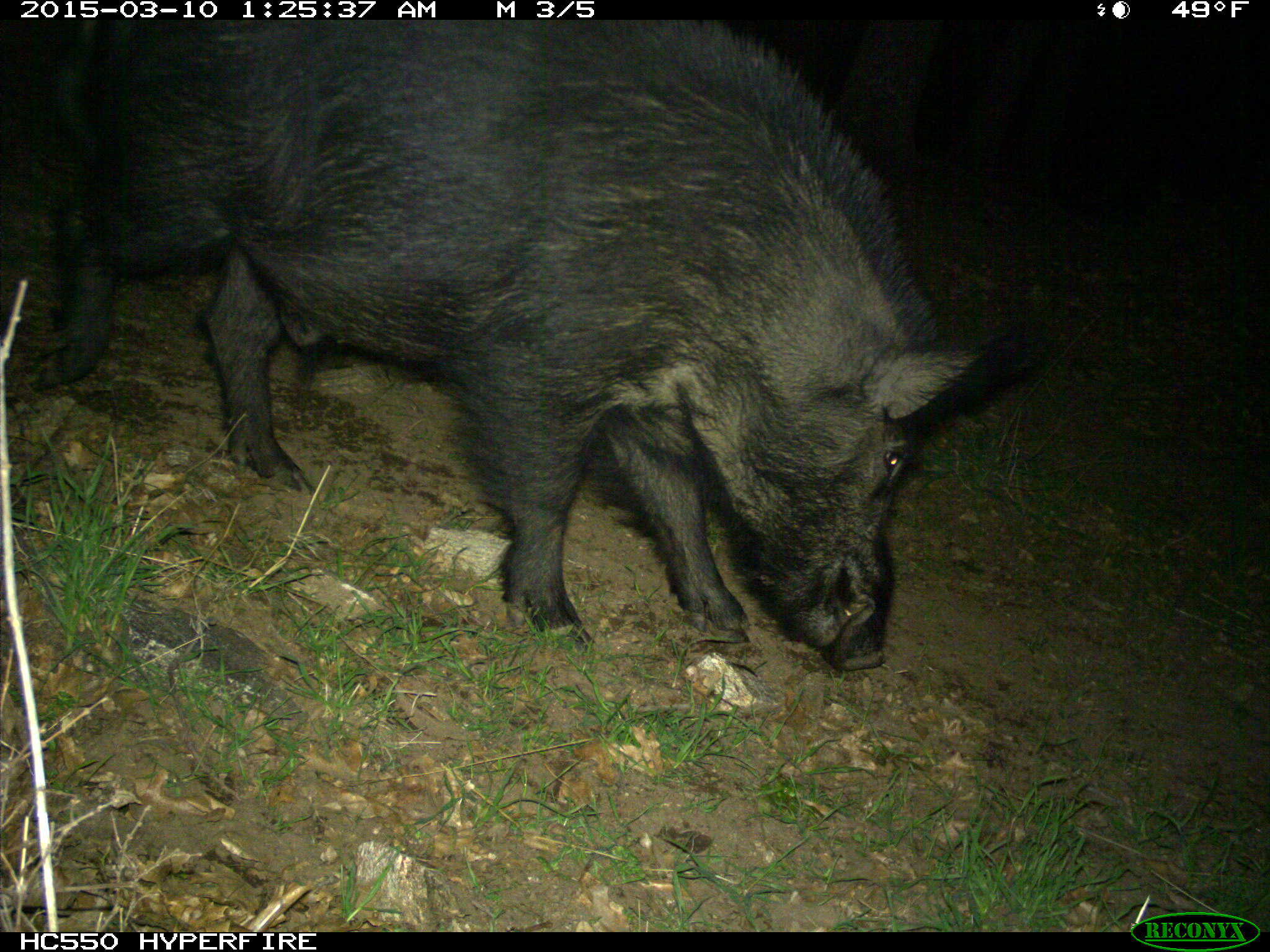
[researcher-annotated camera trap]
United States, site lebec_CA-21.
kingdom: Animalia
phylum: Chordata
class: Mammalia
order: Artiodactyla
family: Suidae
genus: Sus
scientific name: Sus scrofa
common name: wild boar